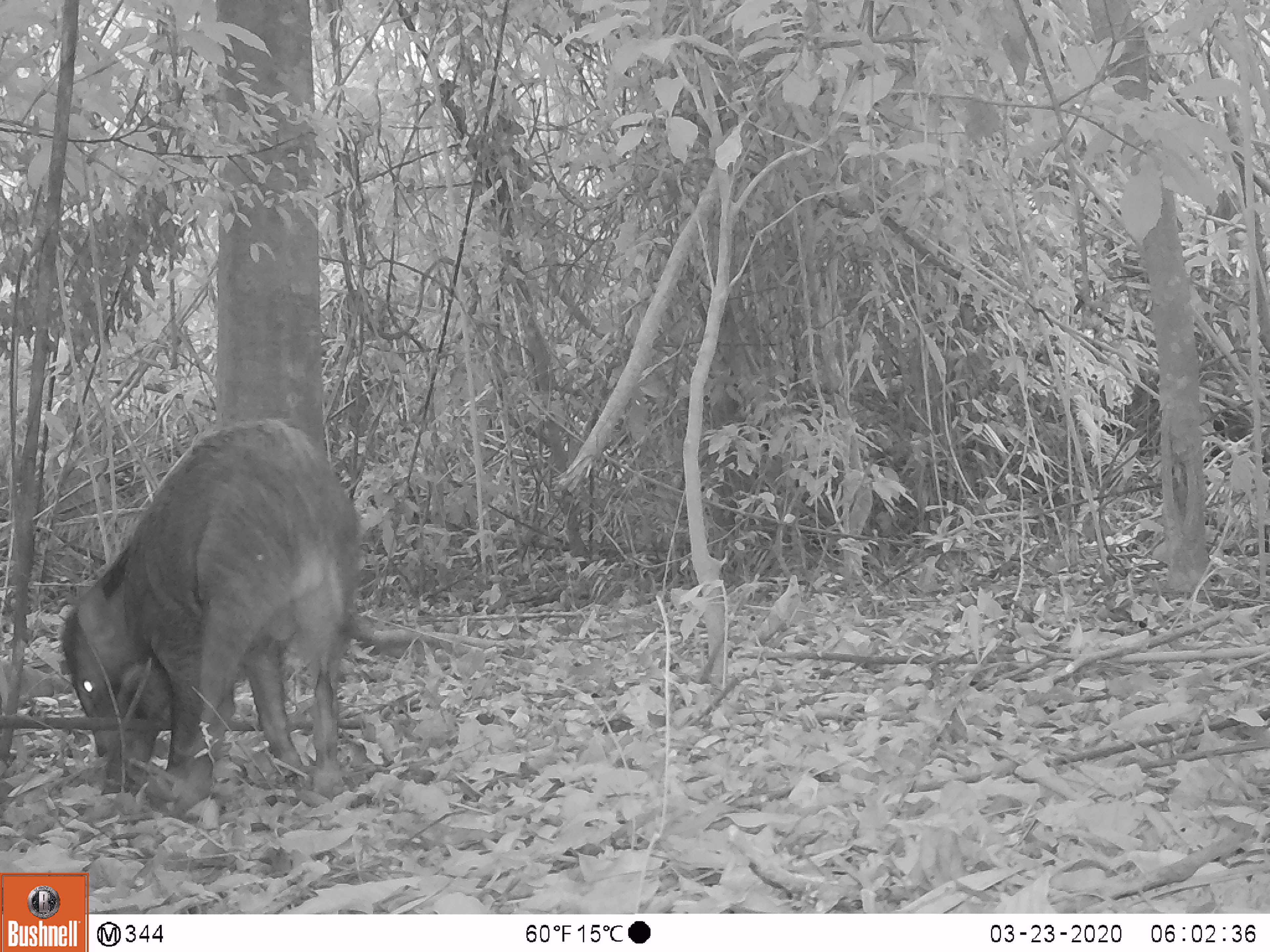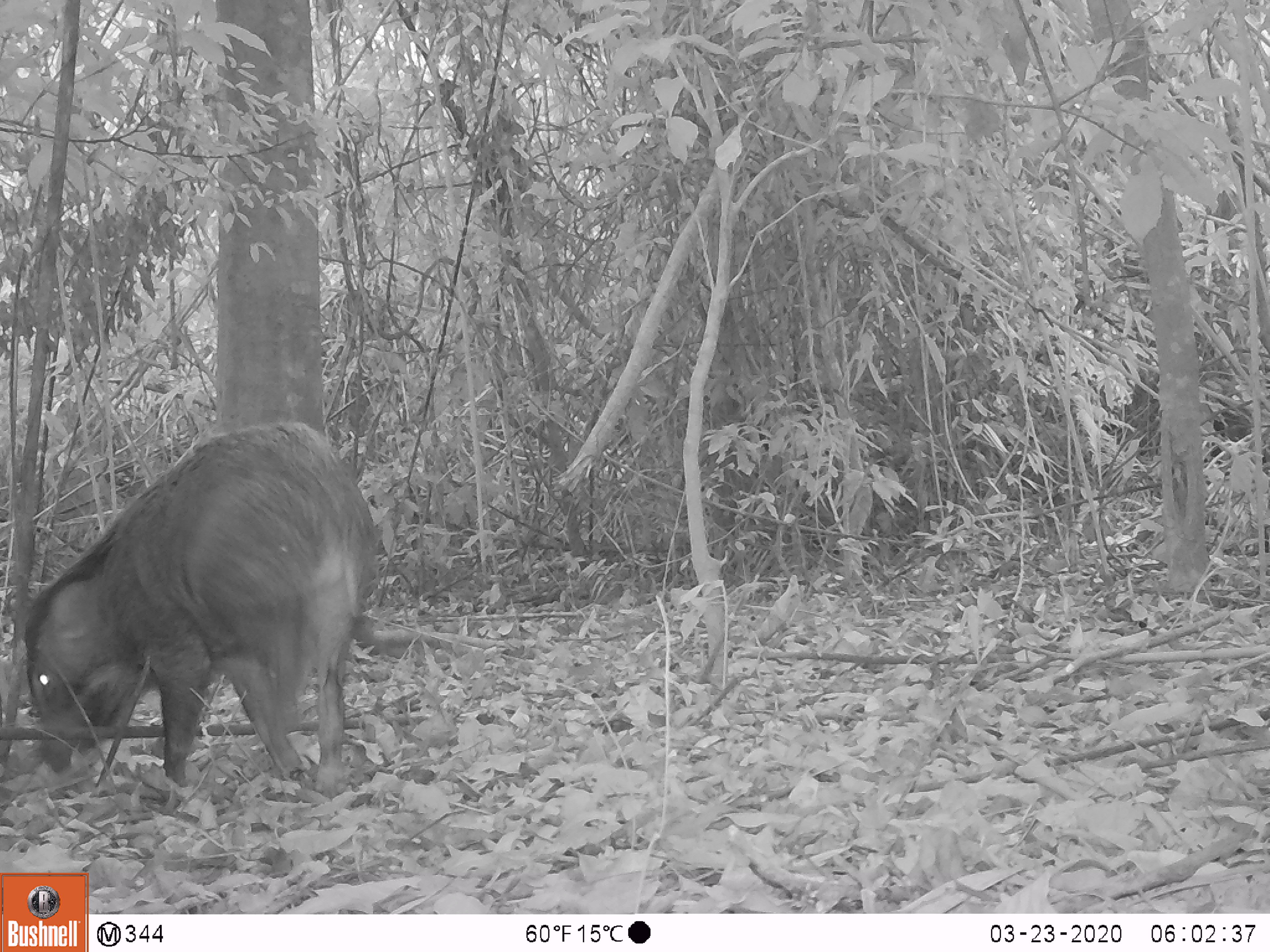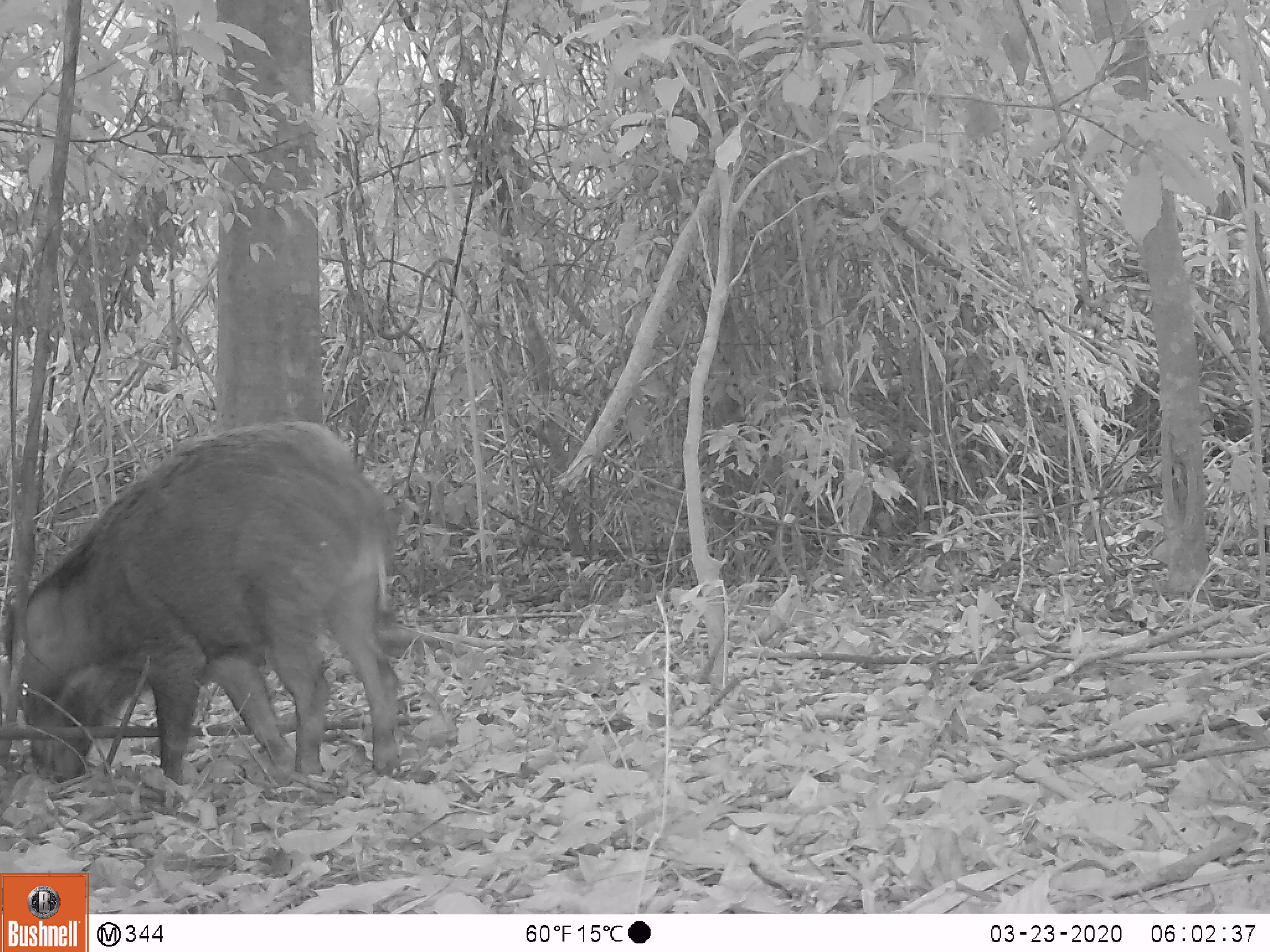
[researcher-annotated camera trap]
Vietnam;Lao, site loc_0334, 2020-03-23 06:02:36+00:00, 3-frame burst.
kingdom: Animalia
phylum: Chordata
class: Mammalia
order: Artiodactyla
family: Suidae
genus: Sus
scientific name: Sus scrofa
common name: eurasian wild pig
Eurasian wild pig (Sus scrofa). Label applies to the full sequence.